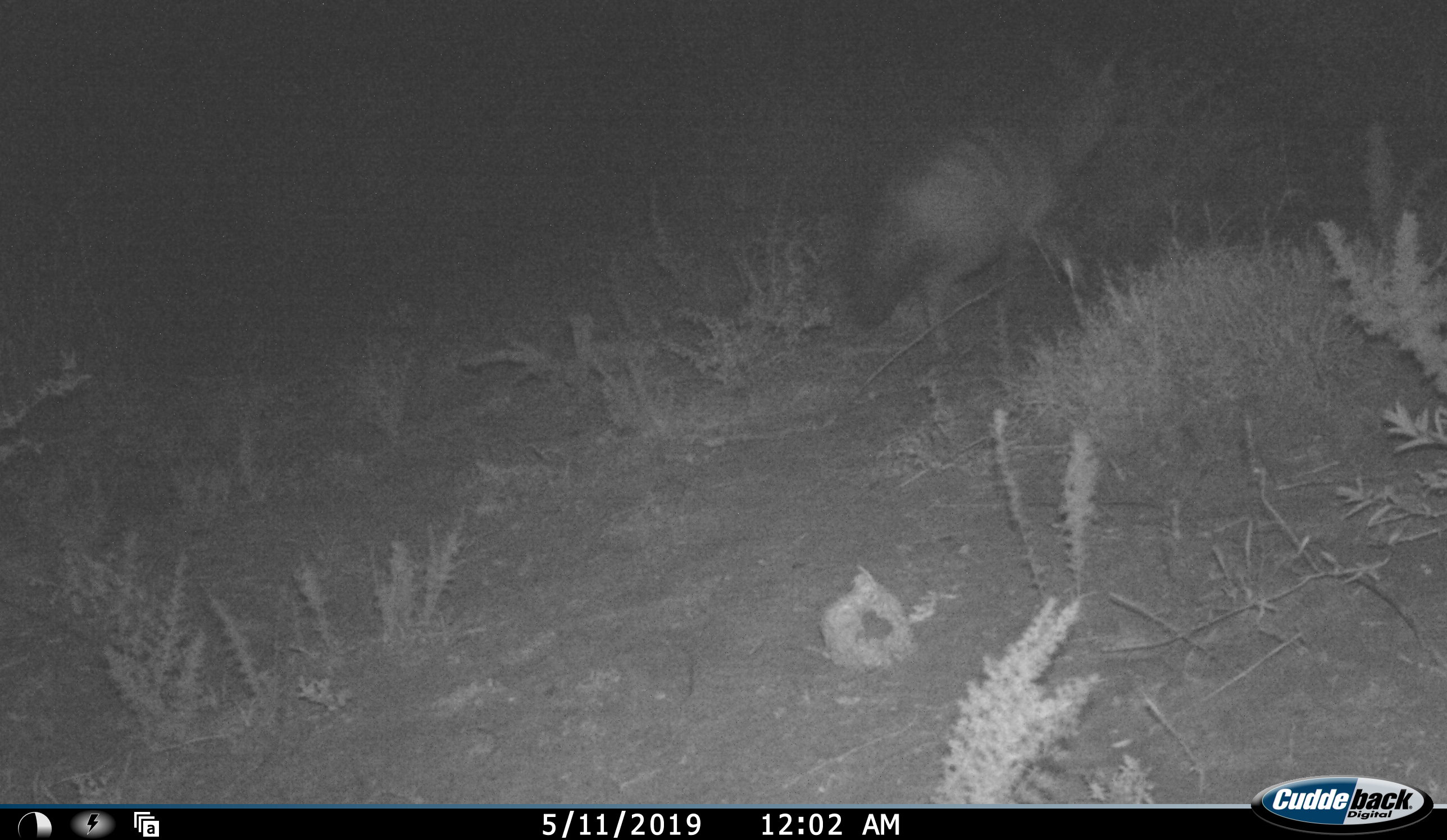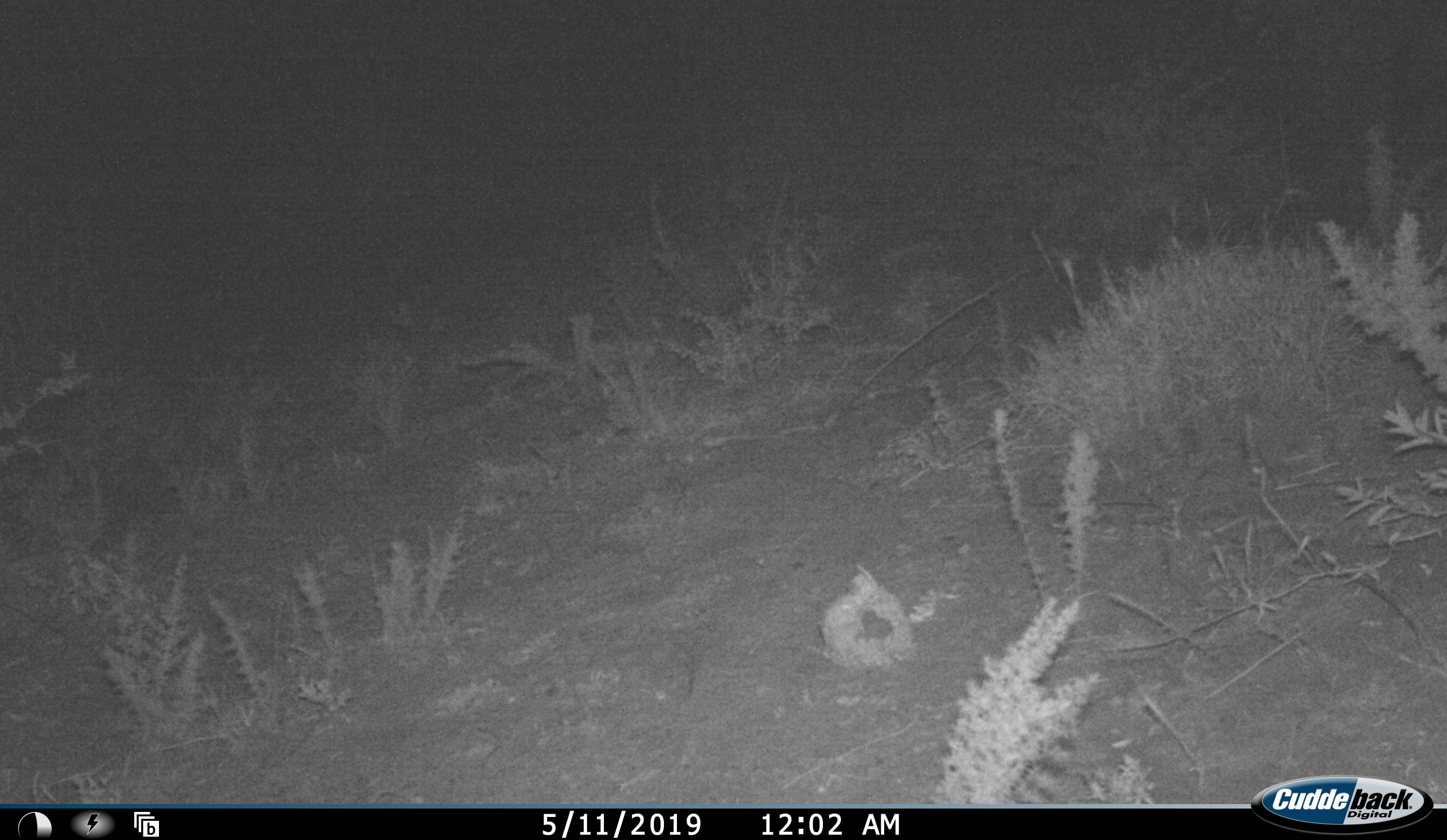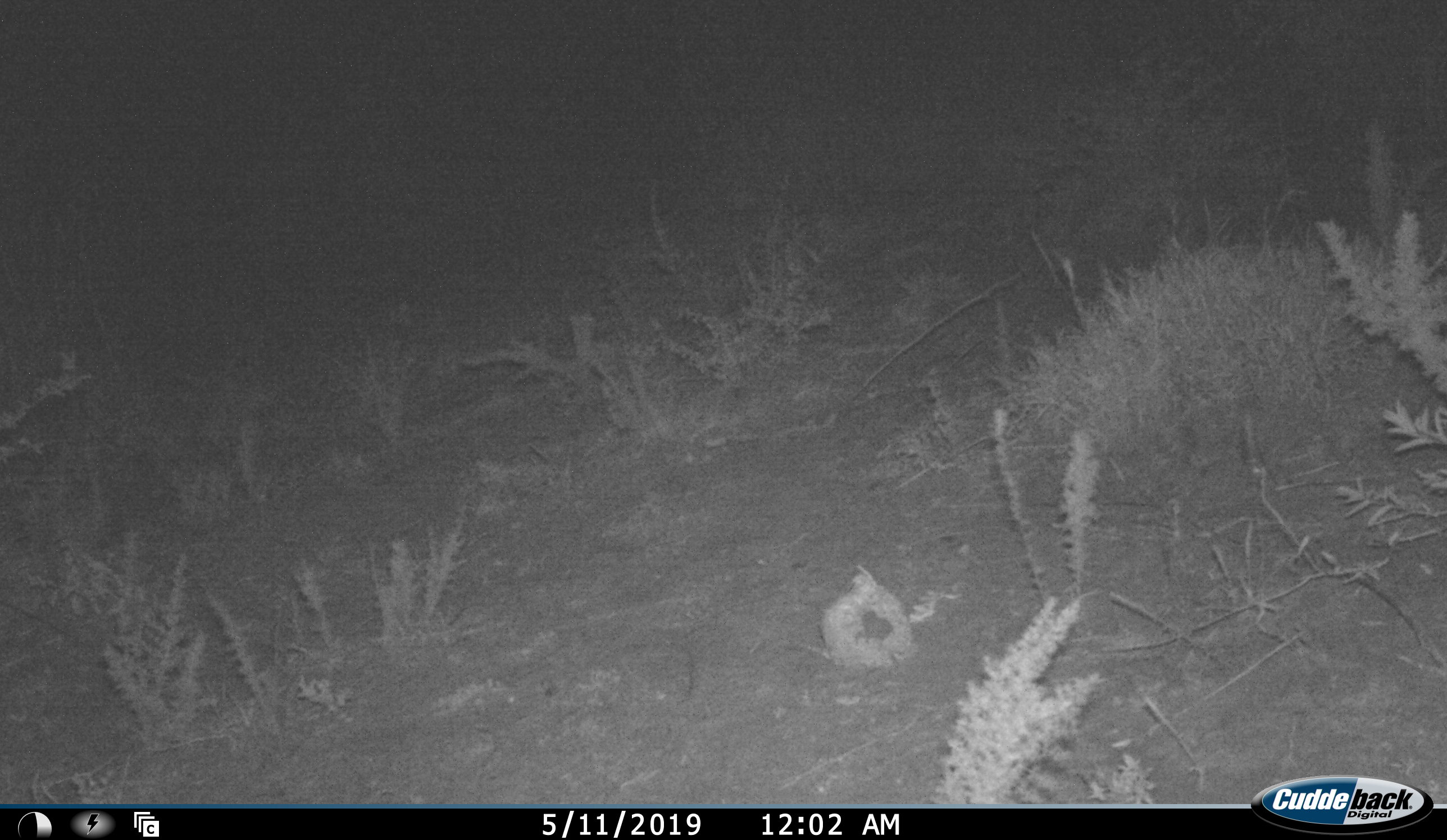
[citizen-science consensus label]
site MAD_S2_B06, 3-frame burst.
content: unidentified animal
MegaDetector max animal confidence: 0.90